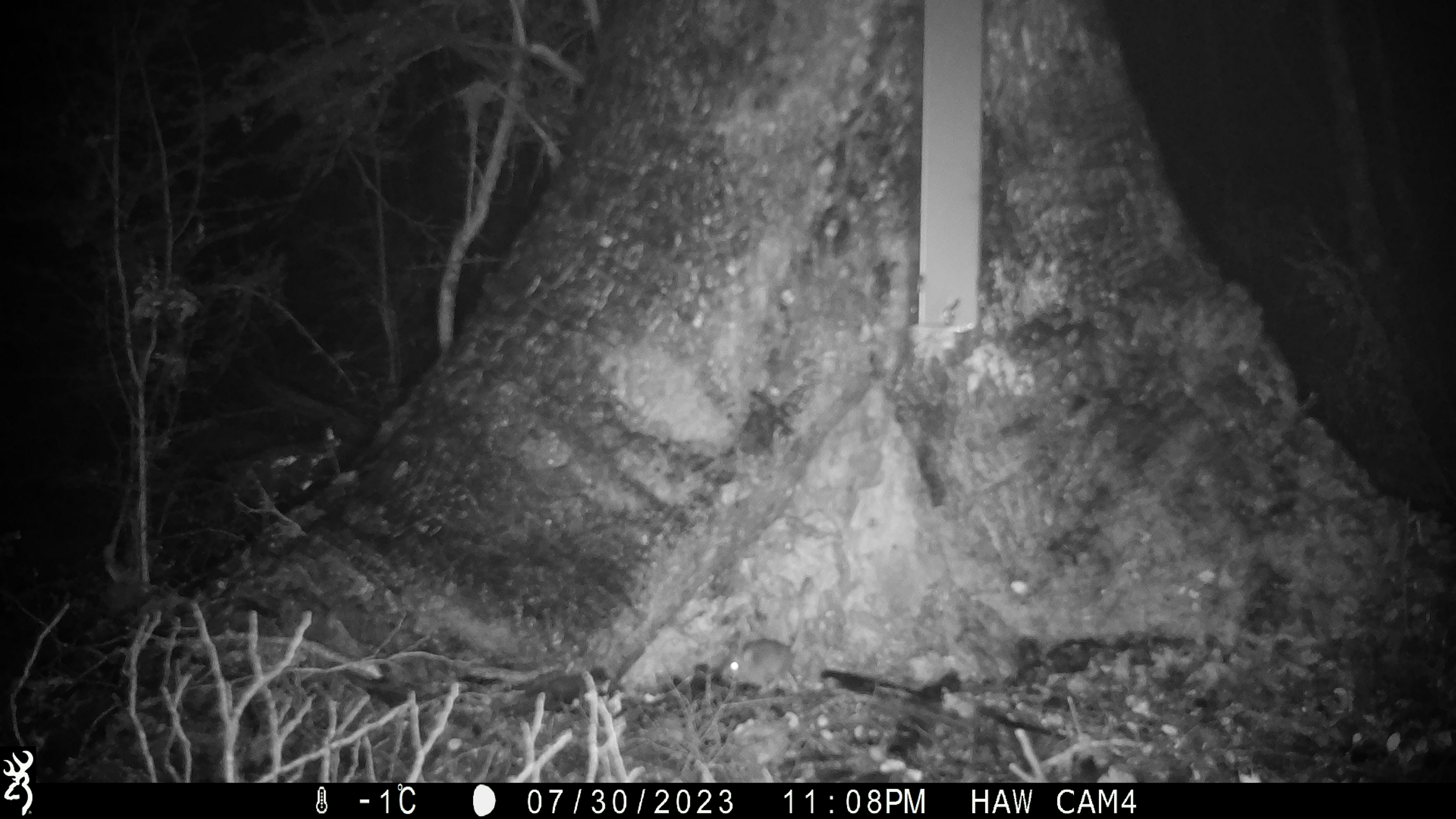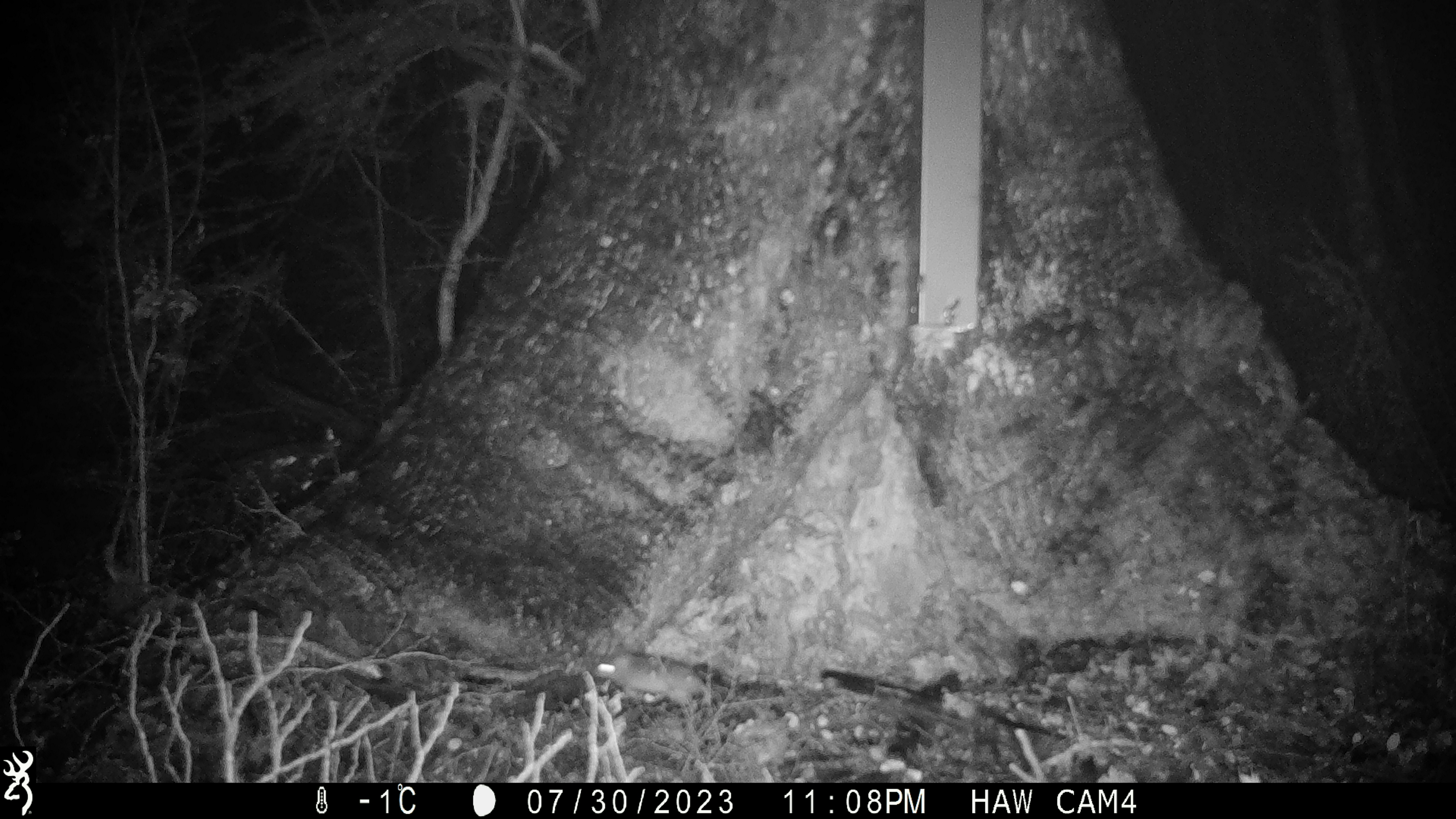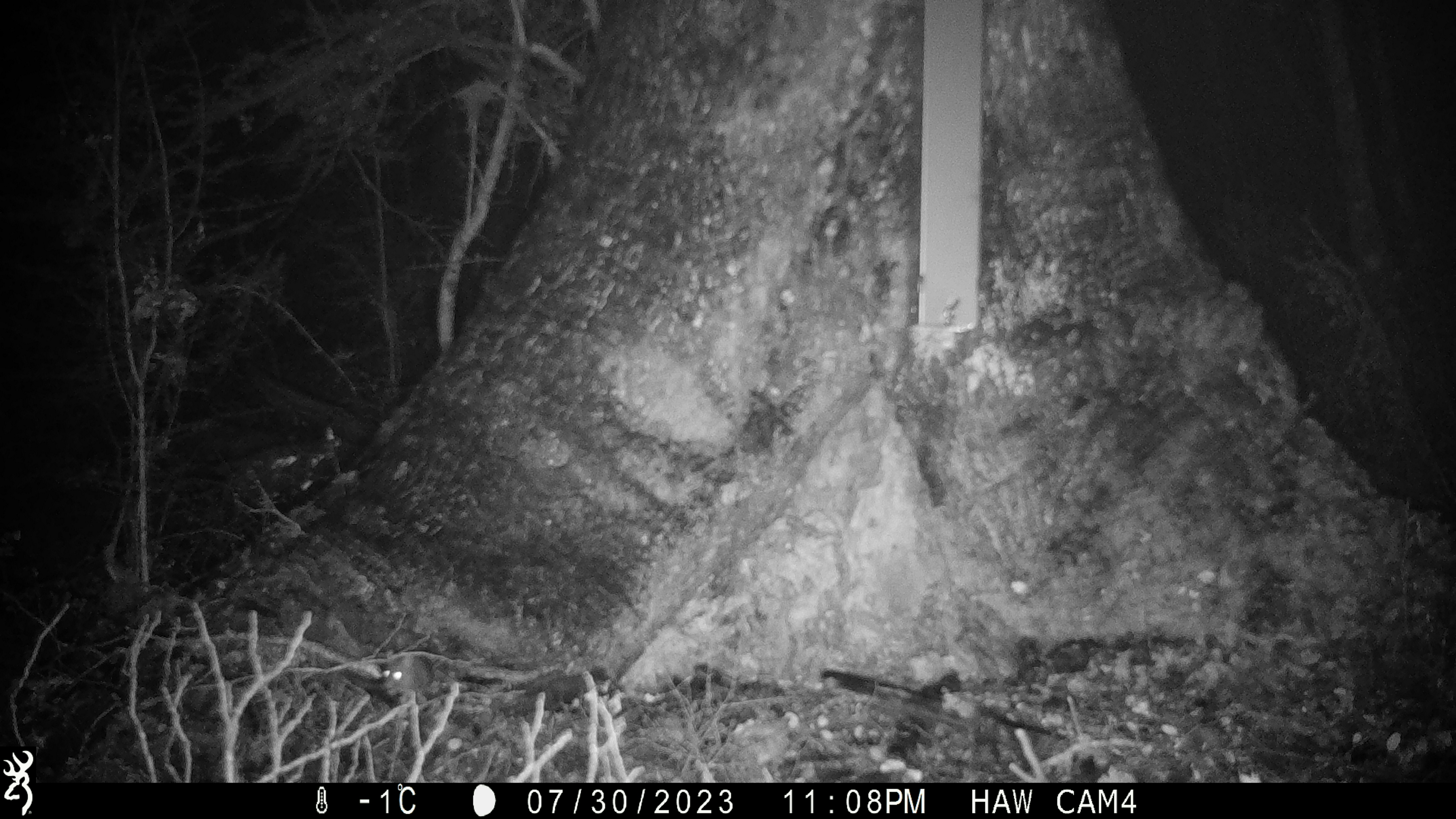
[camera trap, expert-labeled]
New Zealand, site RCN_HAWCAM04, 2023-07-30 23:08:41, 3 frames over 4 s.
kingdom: Animalia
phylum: Chordata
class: Mammalia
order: Rodentia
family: Muridae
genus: Mus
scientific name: Mus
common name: mouse